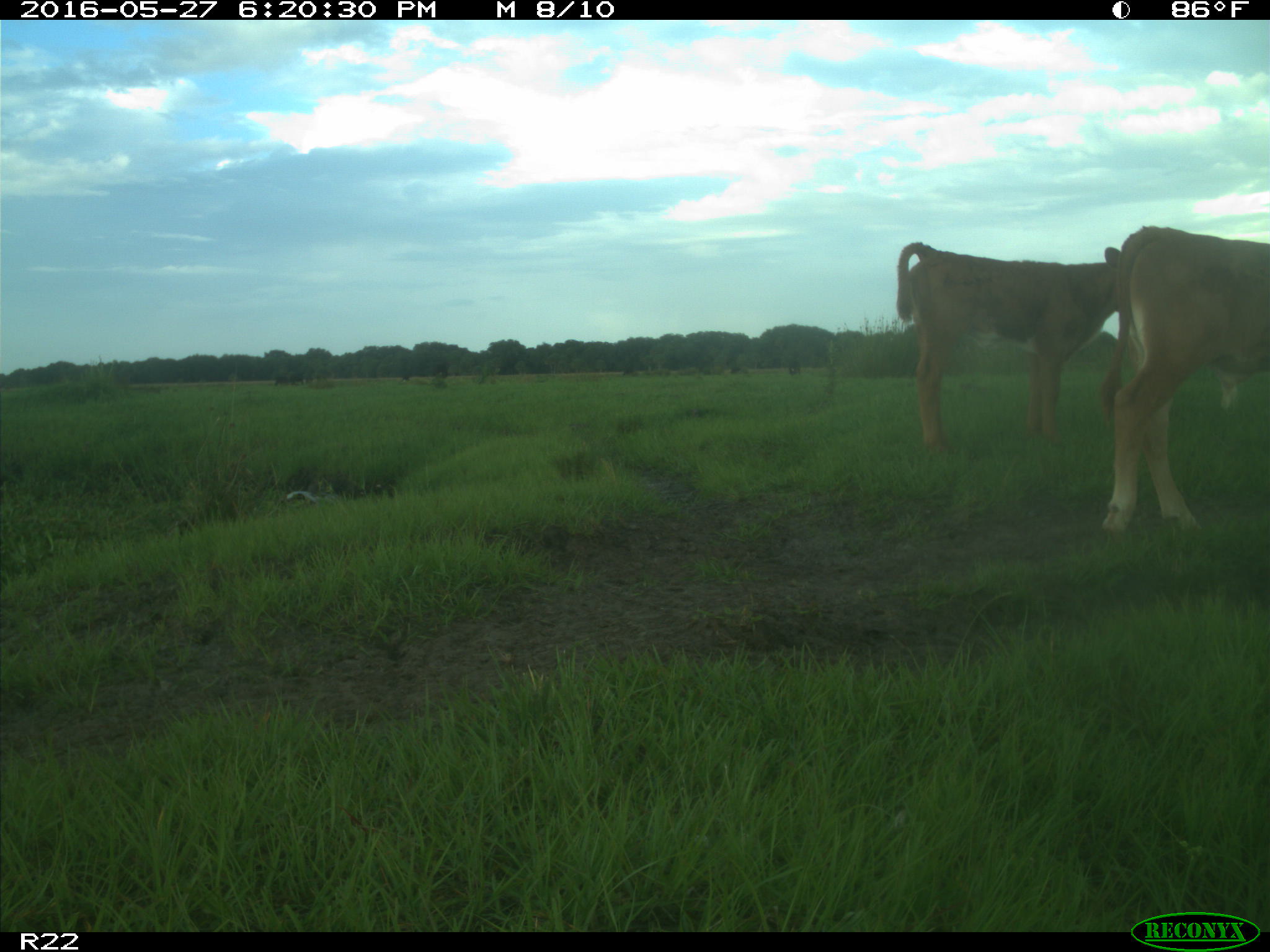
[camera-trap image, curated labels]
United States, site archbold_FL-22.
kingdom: Animalia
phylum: Chordata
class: Mammalia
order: Artiodactyla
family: Bovidae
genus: Bos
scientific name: Bos taurus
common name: domestic cow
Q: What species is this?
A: Bos taurus (domestic cow).